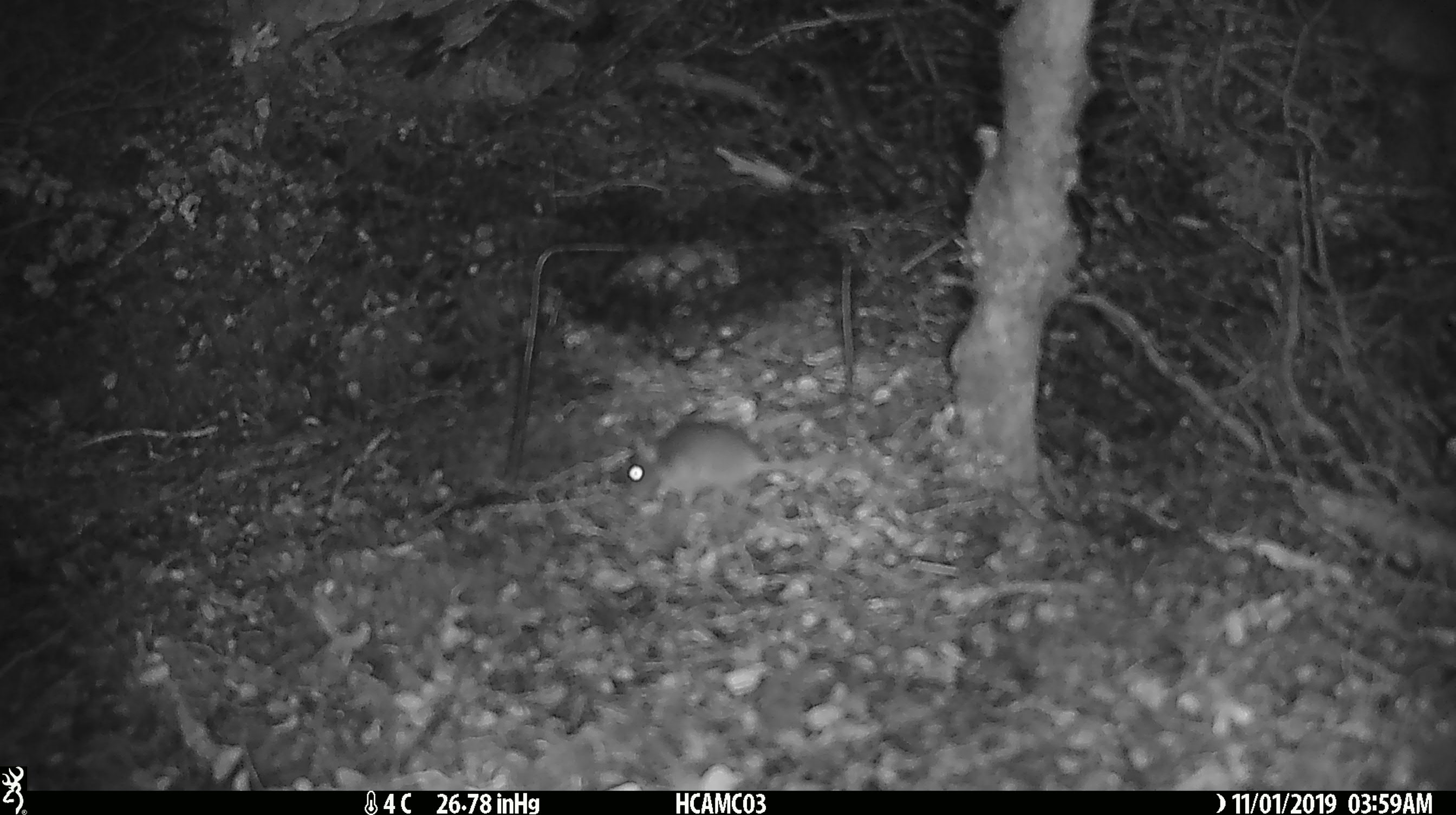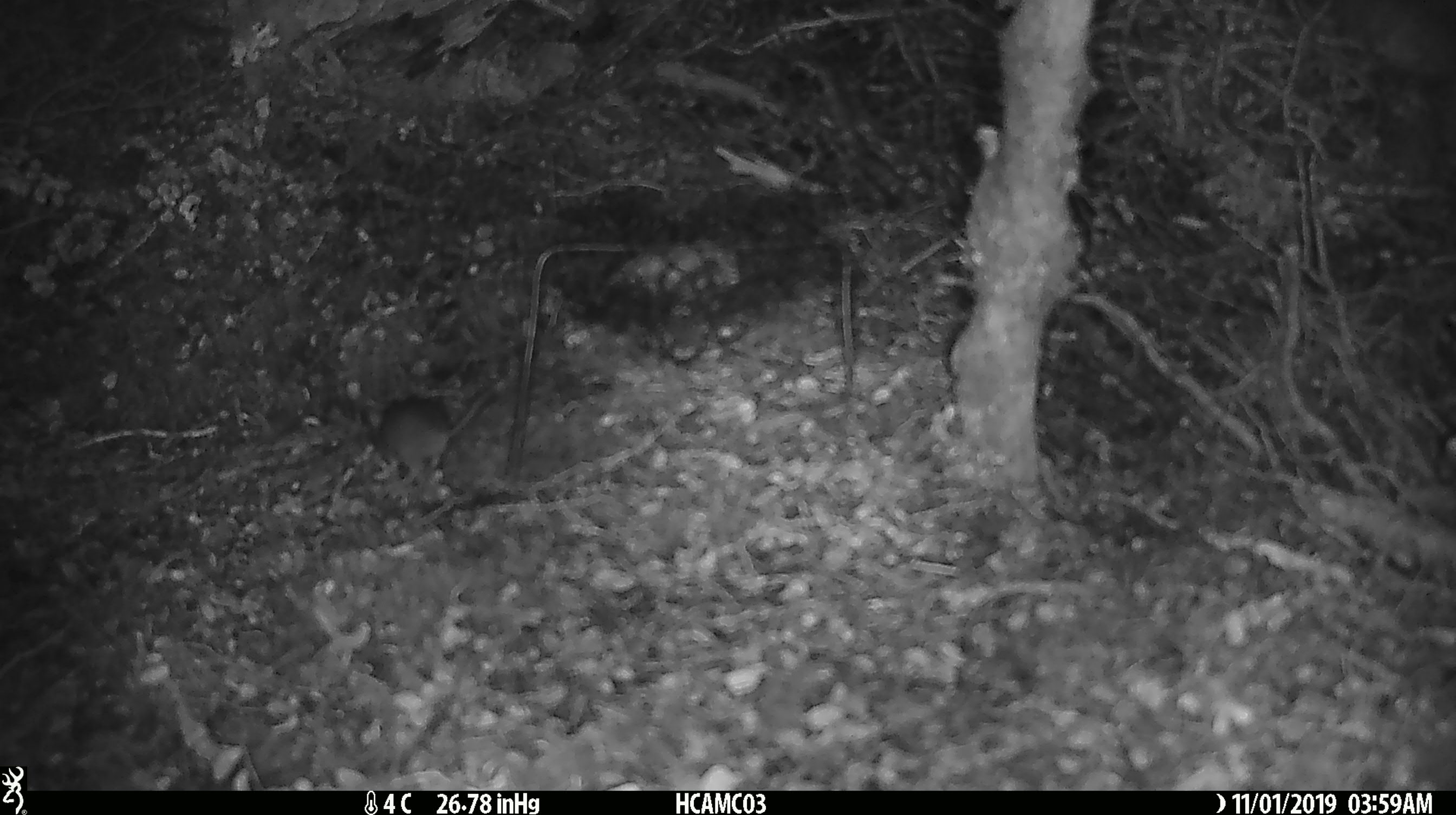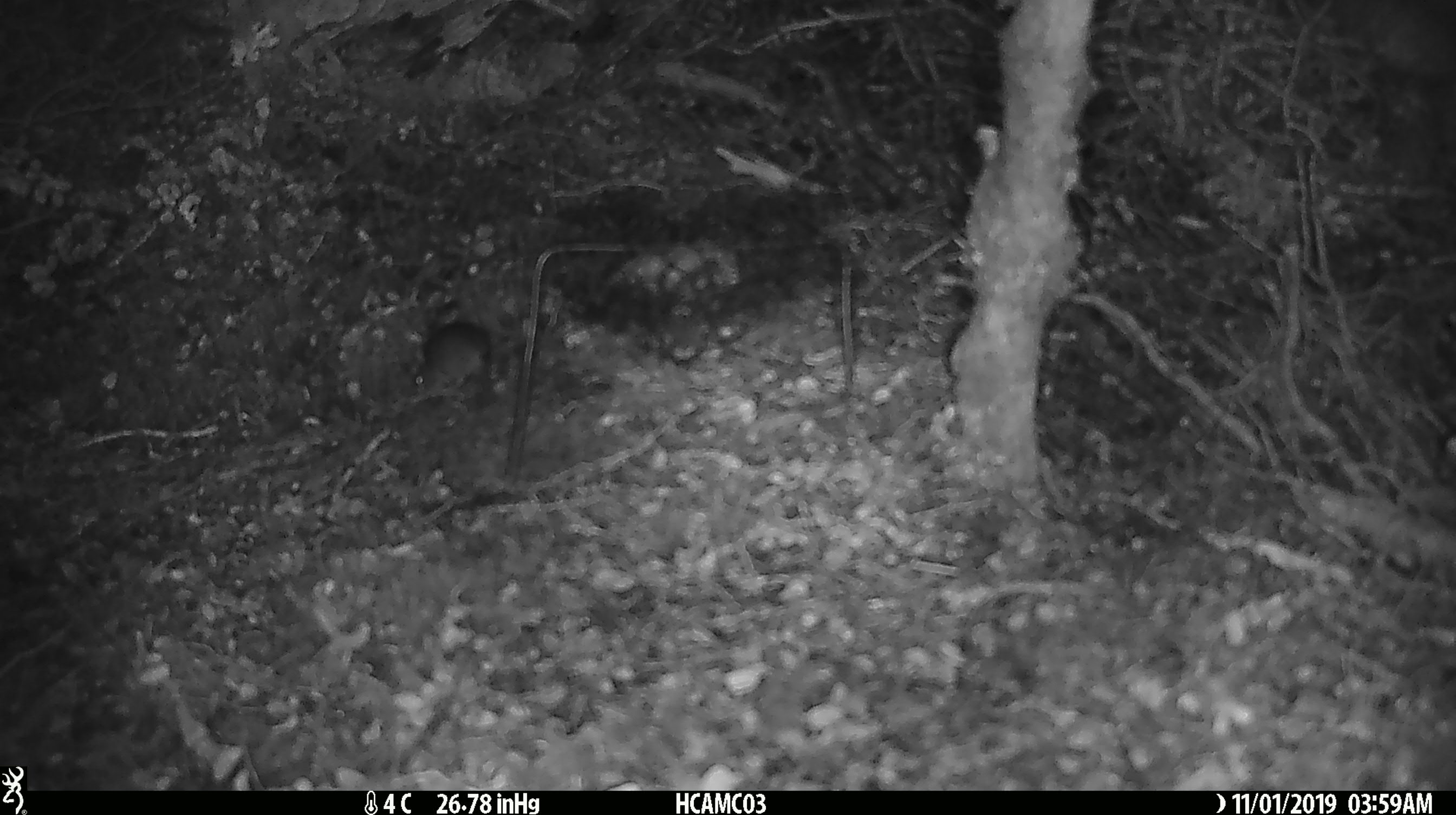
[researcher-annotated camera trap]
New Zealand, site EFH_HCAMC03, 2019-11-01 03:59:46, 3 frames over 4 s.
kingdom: Animalia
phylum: Chordata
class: Mammalia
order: Rodentia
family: Muridae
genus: Mus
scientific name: Mus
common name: mouse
Mouse (Mus).